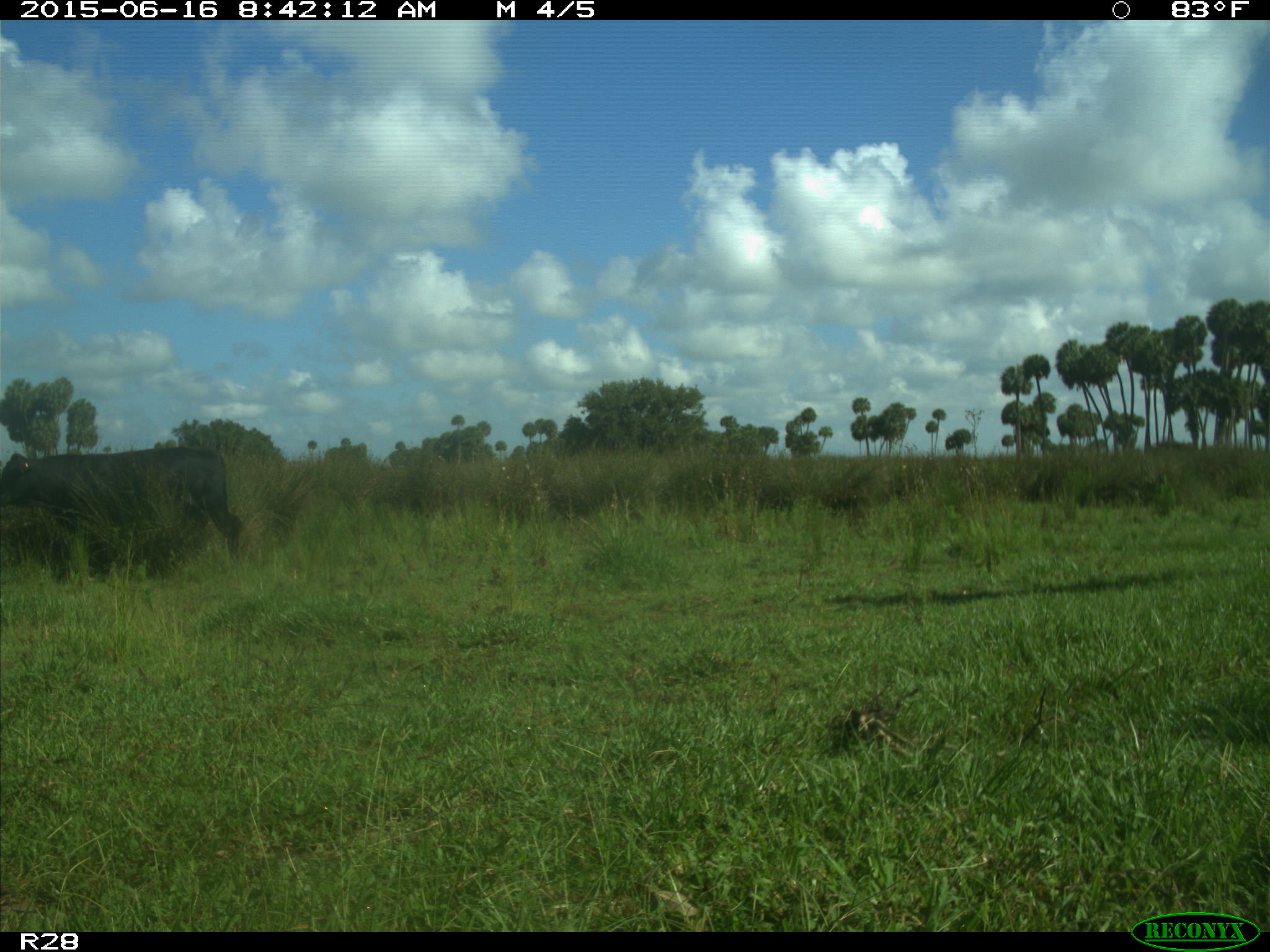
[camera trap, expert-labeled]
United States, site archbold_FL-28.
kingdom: Animalia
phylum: Chordata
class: Mammalia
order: Artiodactyla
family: Bovidae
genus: Bos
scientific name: Bos taurus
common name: domestic cow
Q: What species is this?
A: Bos taurus (domestic cow).